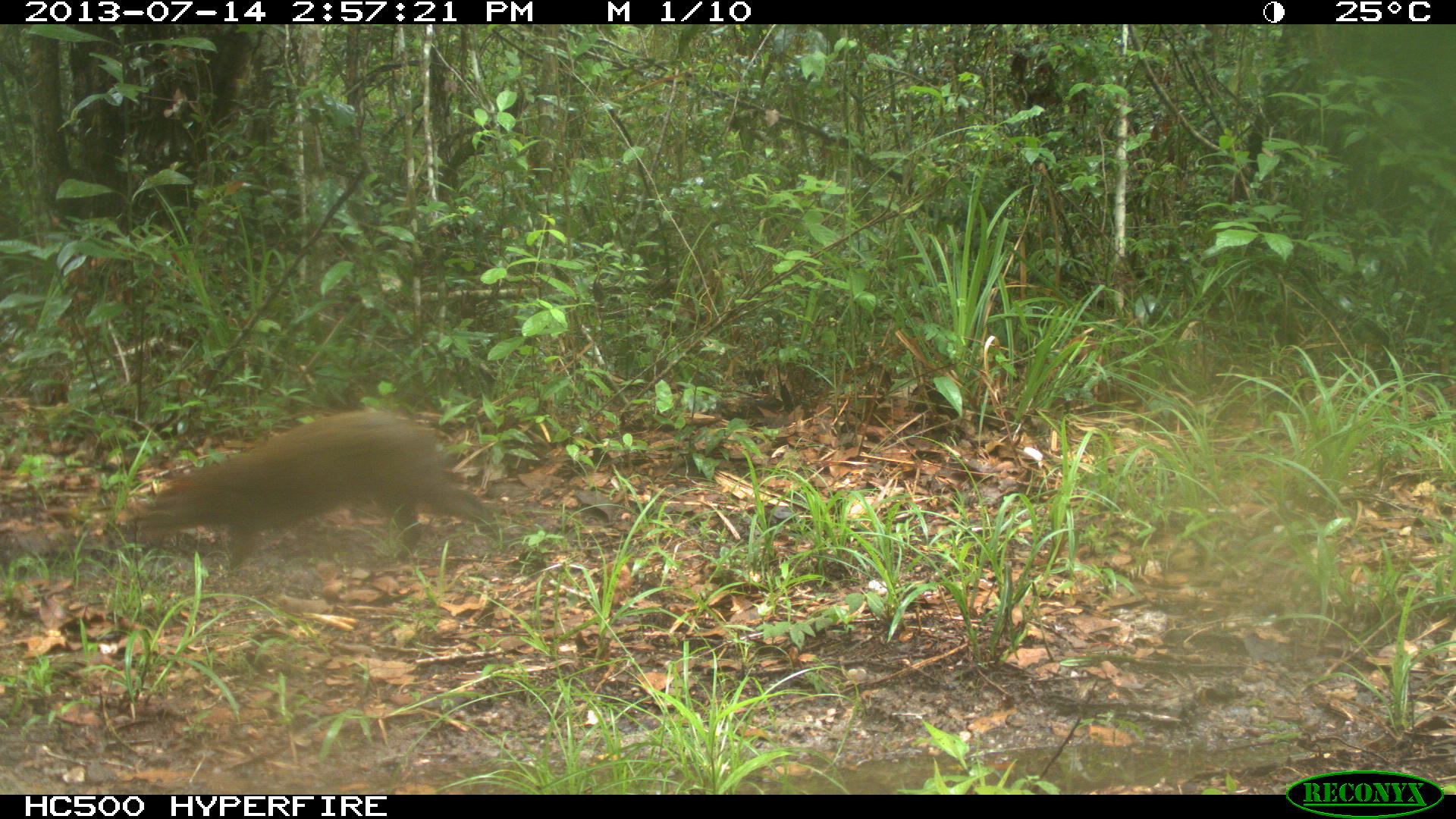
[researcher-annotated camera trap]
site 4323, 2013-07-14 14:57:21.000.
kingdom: Animalia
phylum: Chordata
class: Mammalia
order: Rodentia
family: Dasyproctidae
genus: Dasyprocta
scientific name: Dasyprocta punctata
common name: central american agouti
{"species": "Dasyprocta punctata (central american agouti)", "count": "1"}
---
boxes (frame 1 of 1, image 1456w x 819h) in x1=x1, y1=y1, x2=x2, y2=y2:
dasyprocta punctata: x1=136, y1=406, x2=503, y2=576